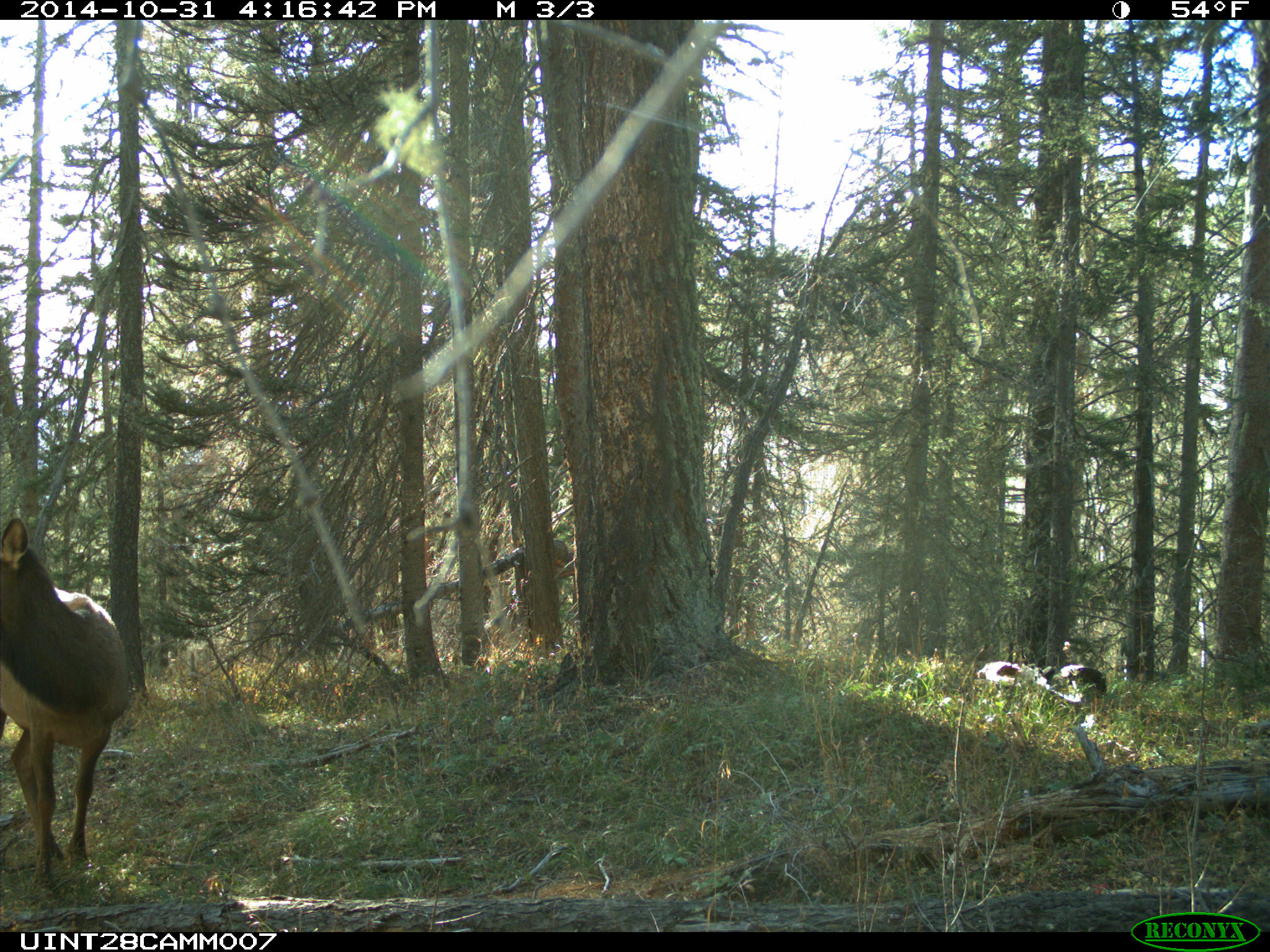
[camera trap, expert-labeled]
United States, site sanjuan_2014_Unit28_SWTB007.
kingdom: Animalia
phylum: Chordata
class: Mammalia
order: Artiodactyla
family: Cervidae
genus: Cervus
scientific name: Cervus elaphus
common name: red deer